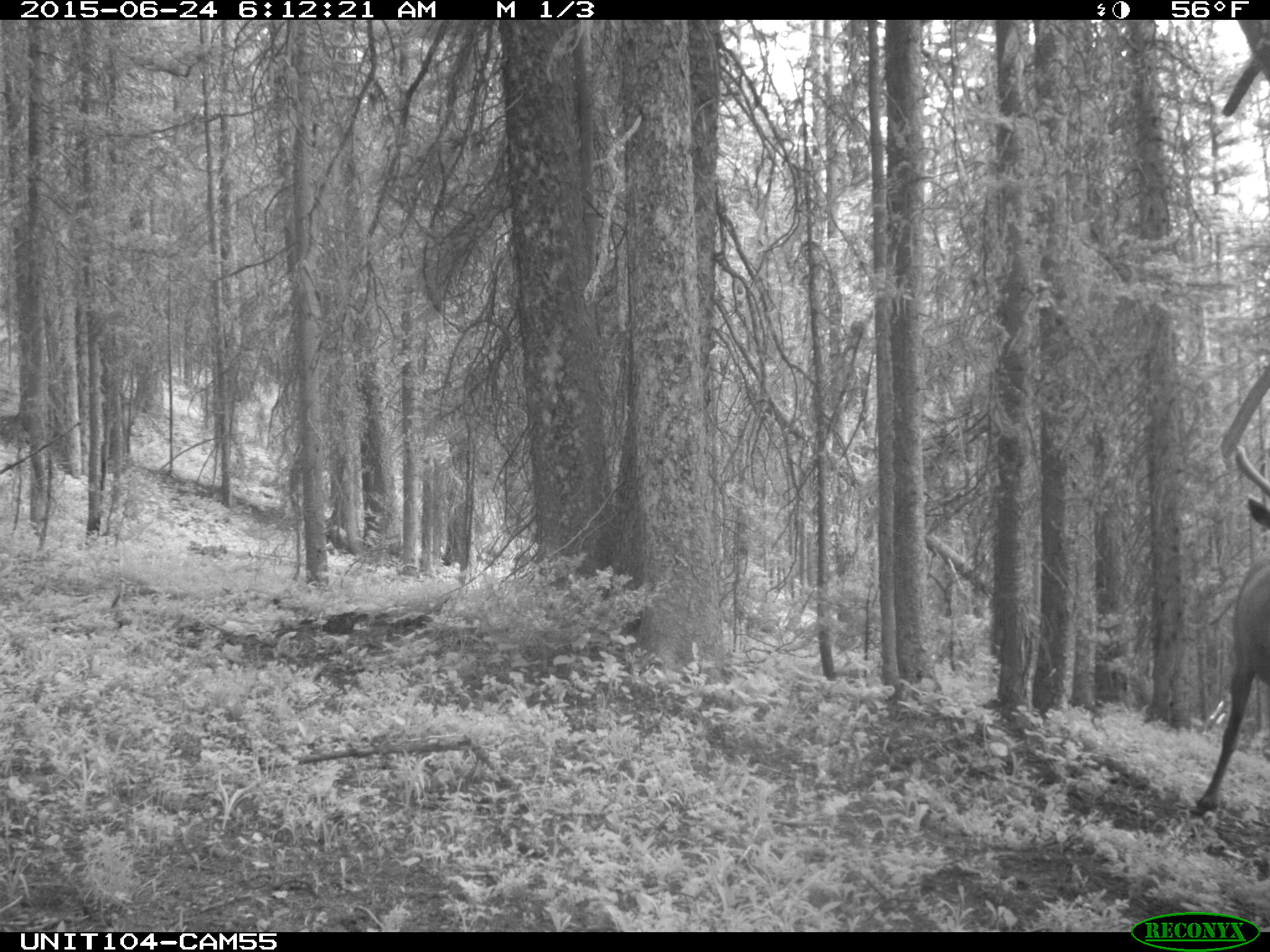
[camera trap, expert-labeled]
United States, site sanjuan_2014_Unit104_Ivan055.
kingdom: Animalia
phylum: Chordata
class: Mammalia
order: Artiodactyla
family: Cervidae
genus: Cervus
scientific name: Cervus elaphus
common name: red deer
Cervus elaphus (red deer).